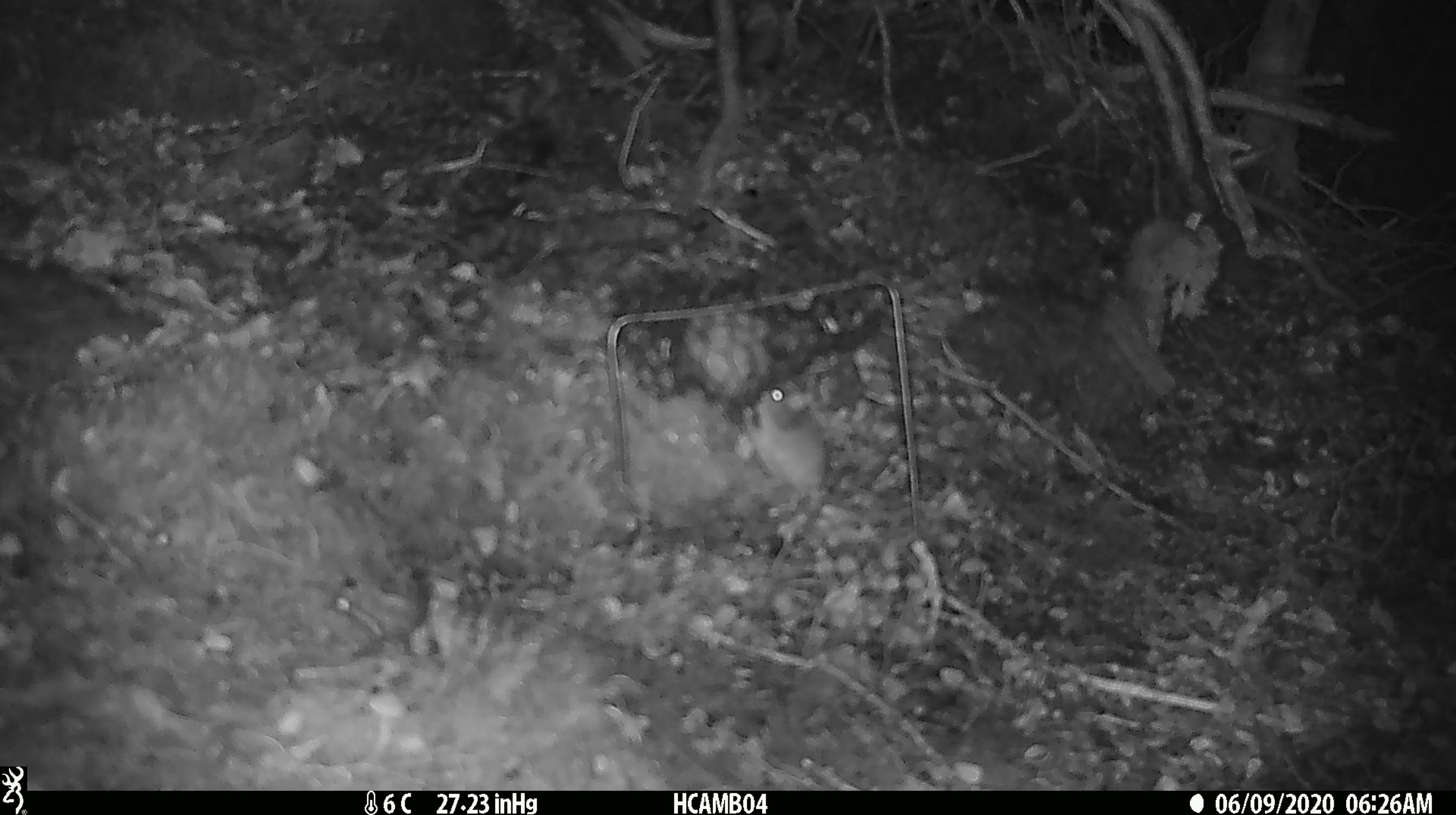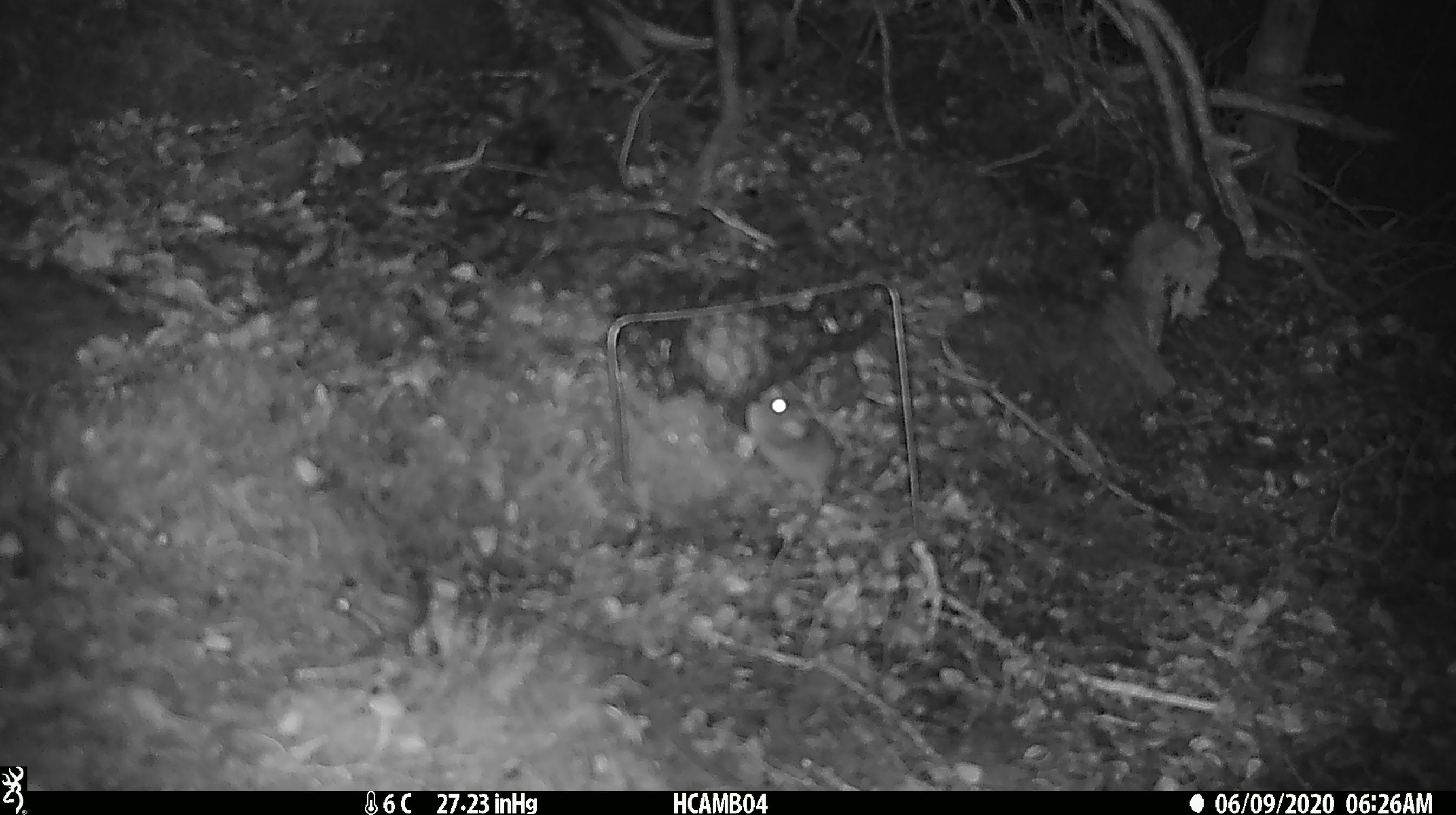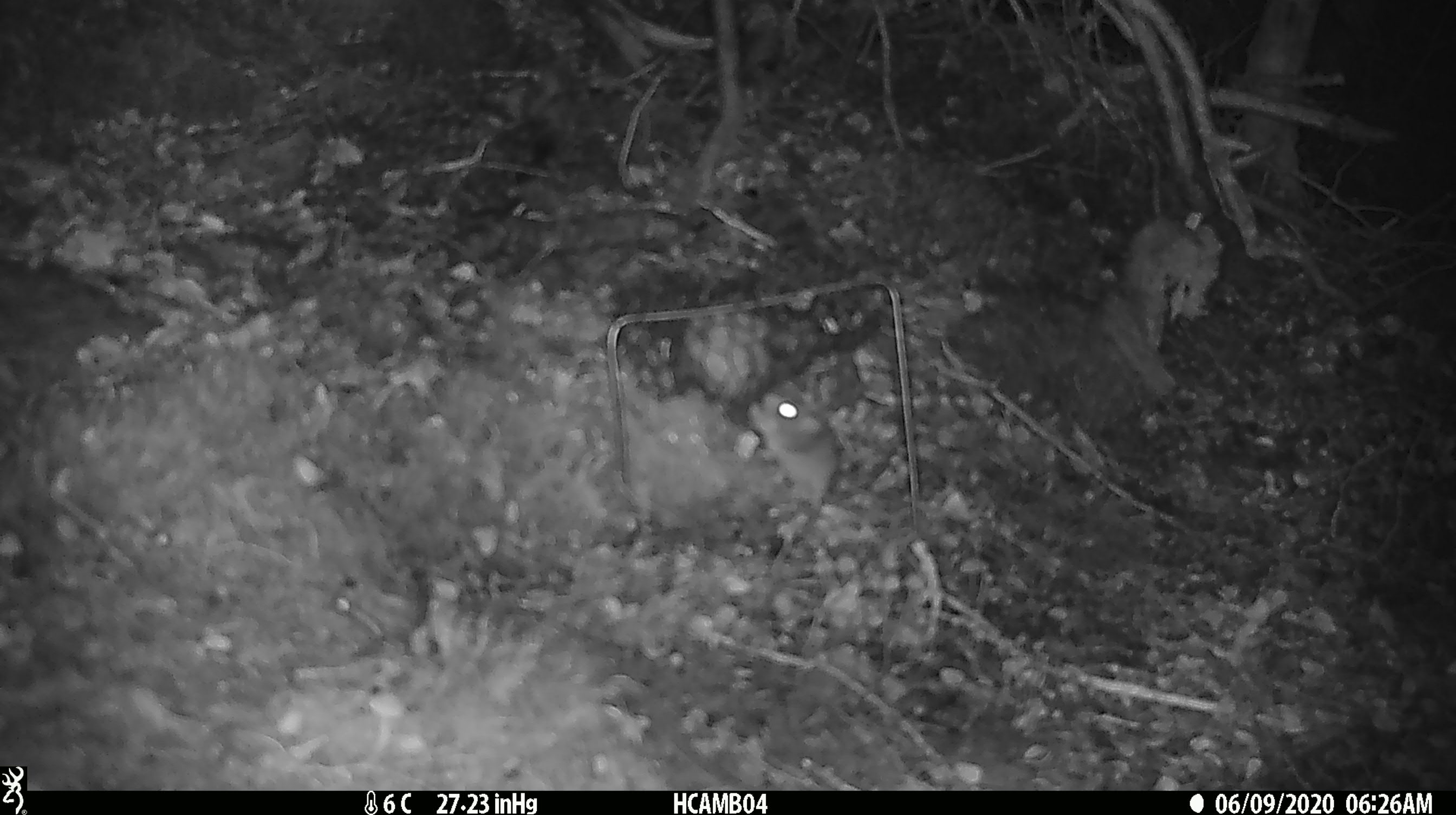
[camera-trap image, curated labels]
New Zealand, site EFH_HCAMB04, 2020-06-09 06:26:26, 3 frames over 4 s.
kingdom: Animalia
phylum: Chordata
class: Mammalia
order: Rodentia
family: Muridae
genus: Mus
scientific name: Mus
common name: mouse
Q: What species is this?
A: Mouse (Mus).